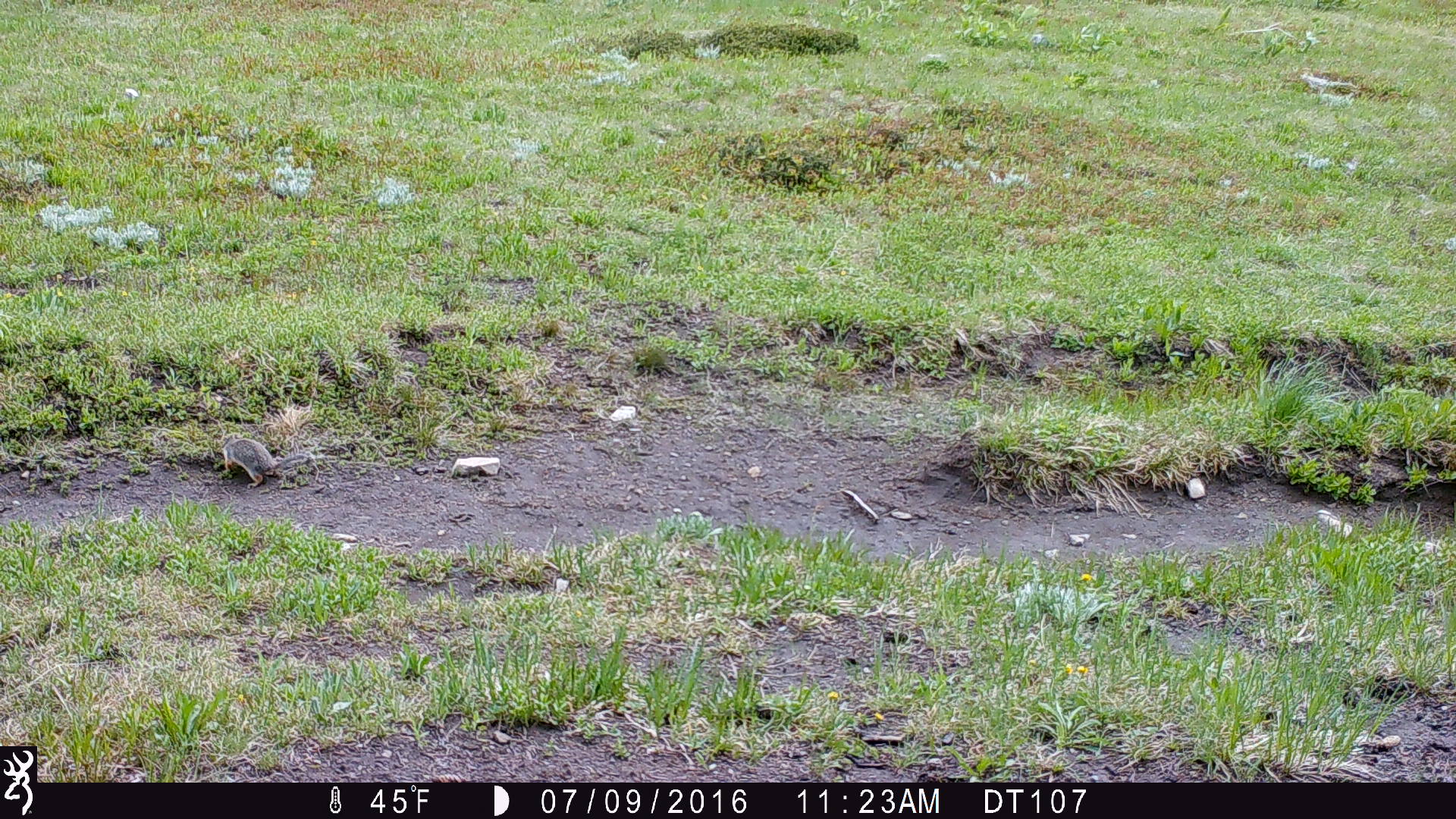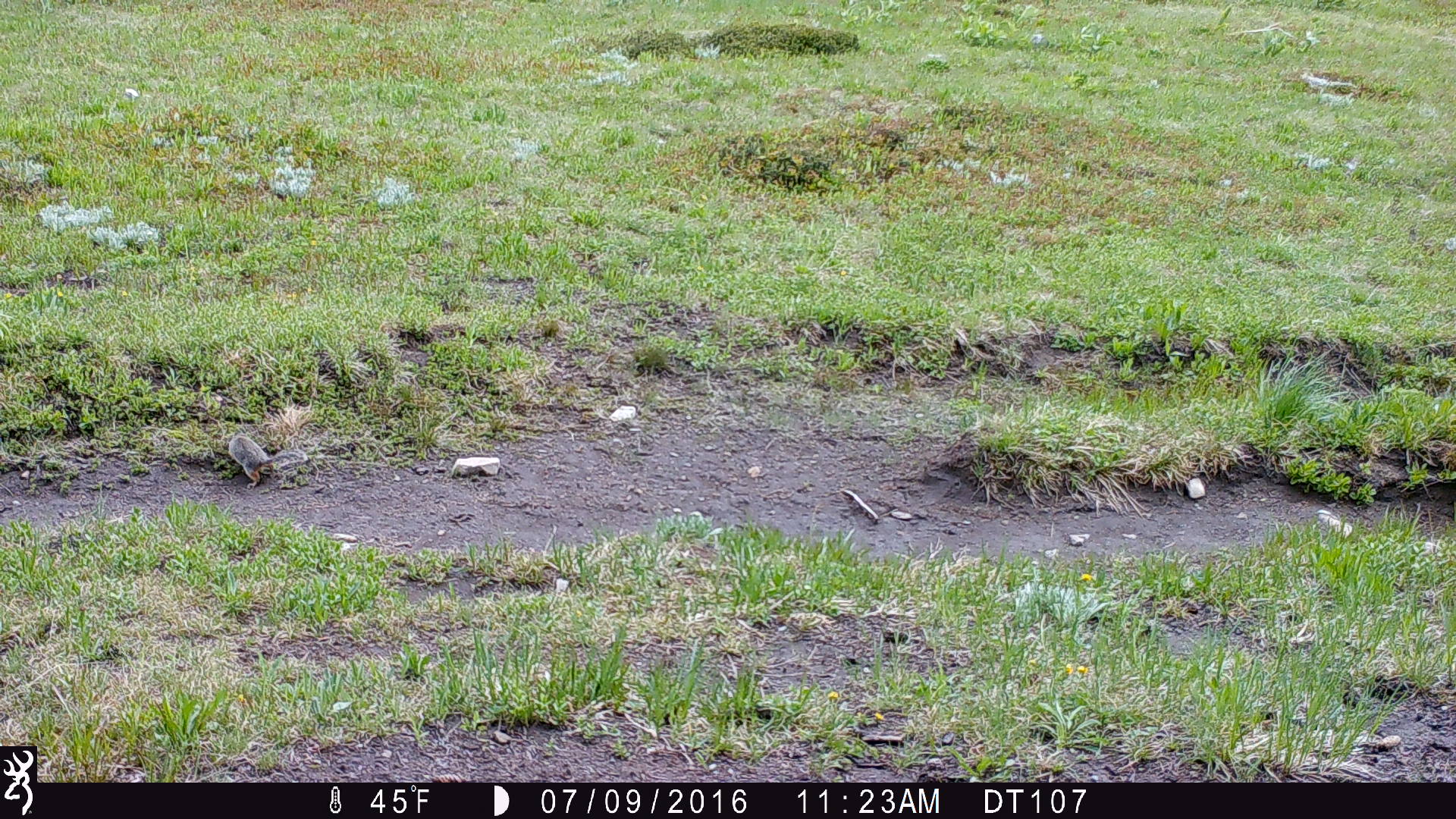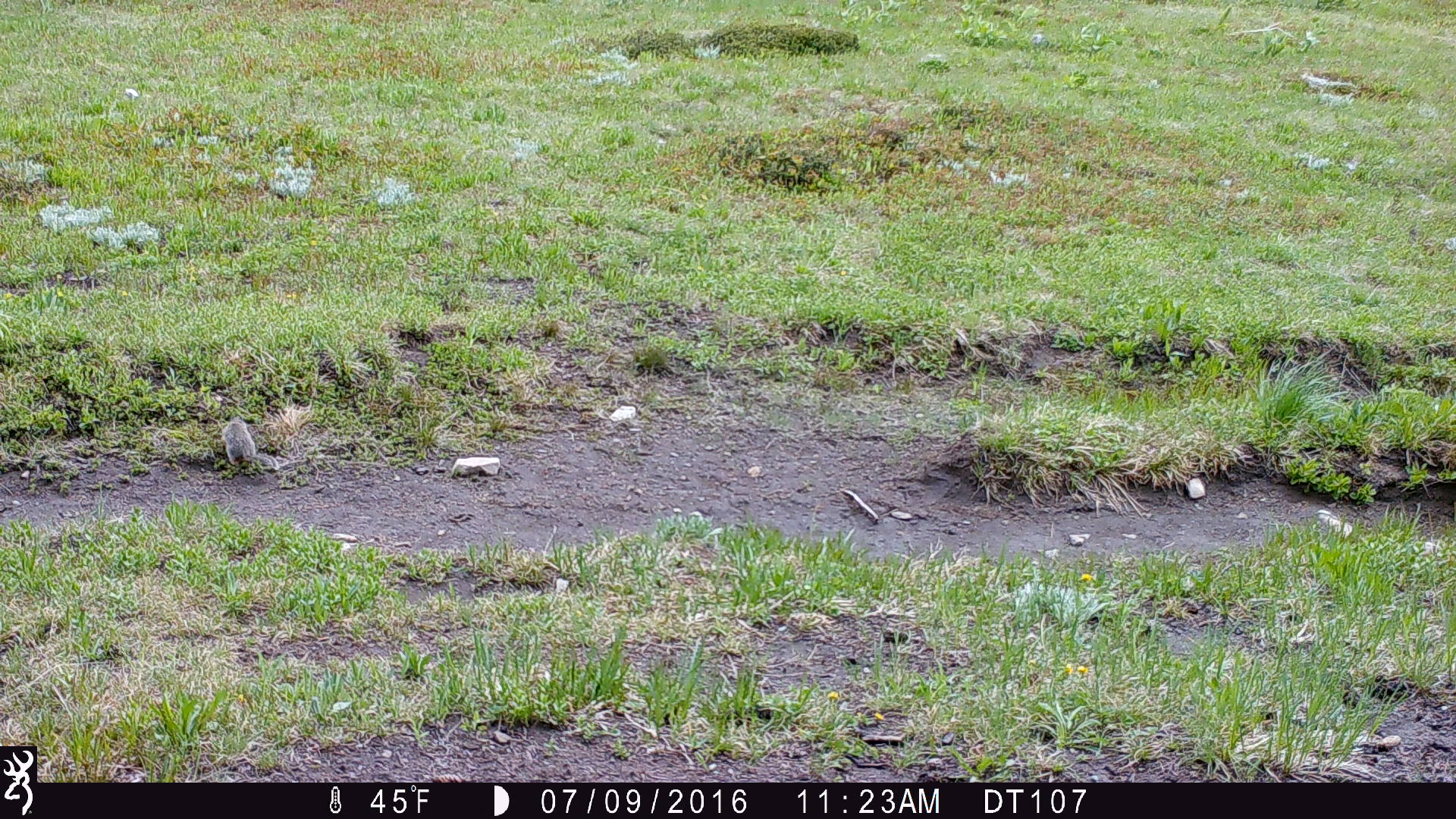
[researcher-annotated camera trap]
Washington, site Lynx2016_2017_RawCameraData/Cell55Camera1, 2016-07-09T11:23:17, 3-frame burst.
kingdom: Animalia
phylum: Chordata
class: Mammalia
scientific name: Mammalia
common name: small mammal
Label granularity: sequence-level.